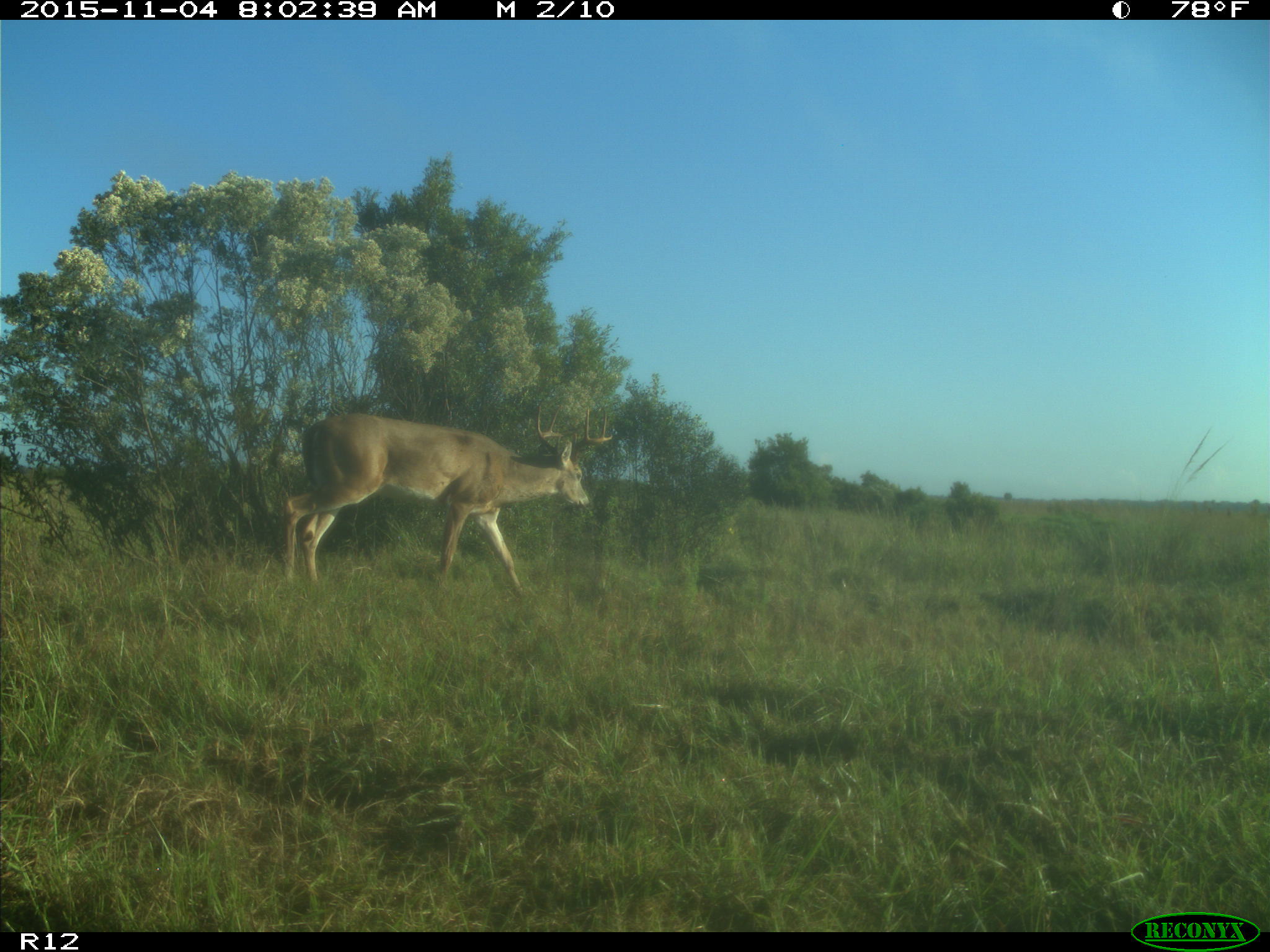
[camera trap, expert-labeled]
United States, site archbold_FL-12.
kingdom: Animalia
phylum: Chordata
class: Mammalia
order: Artiodactyla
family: Cervidae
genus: Odocoileus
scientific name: Odocoileus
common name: deer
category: unidentified deer